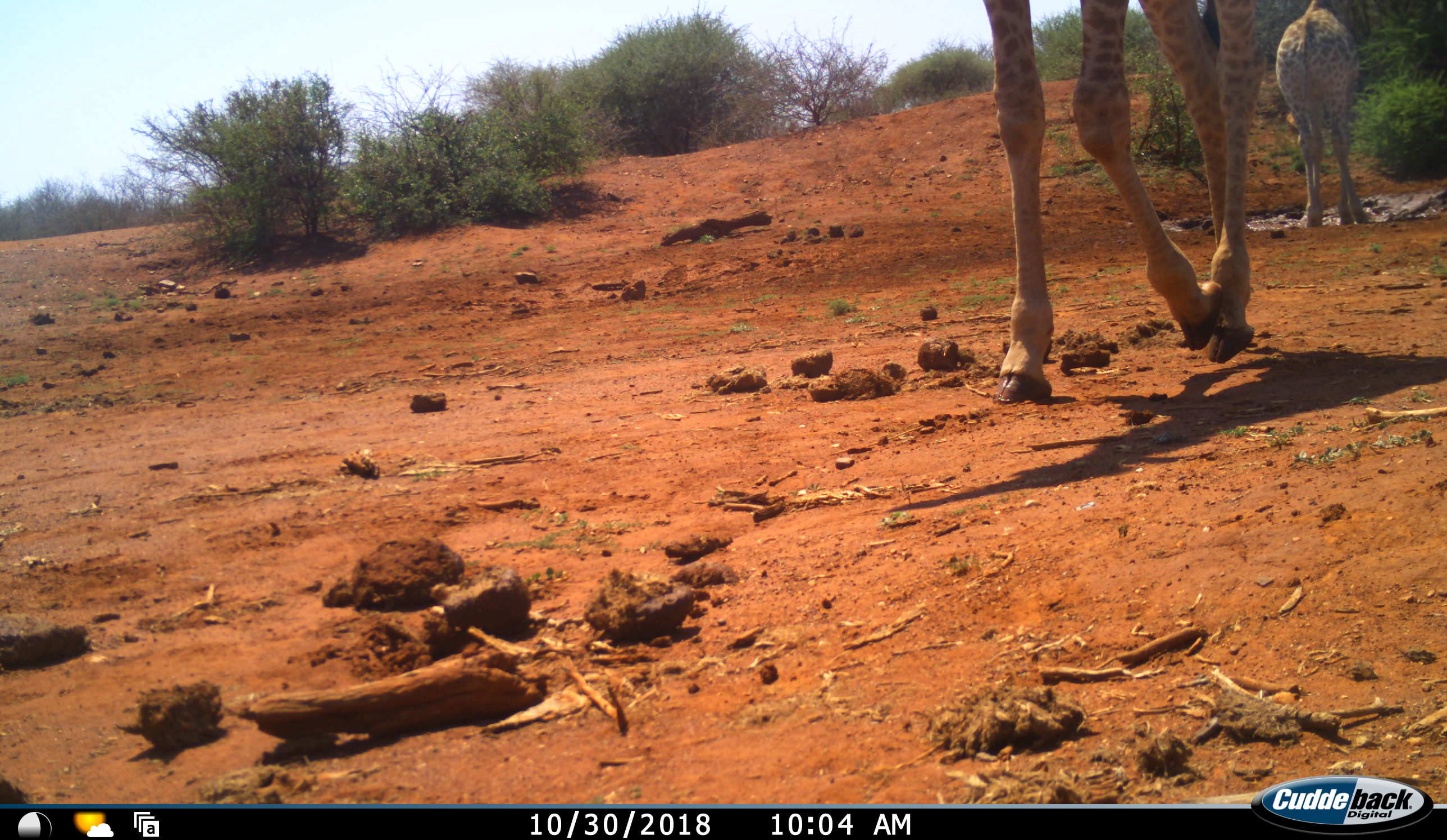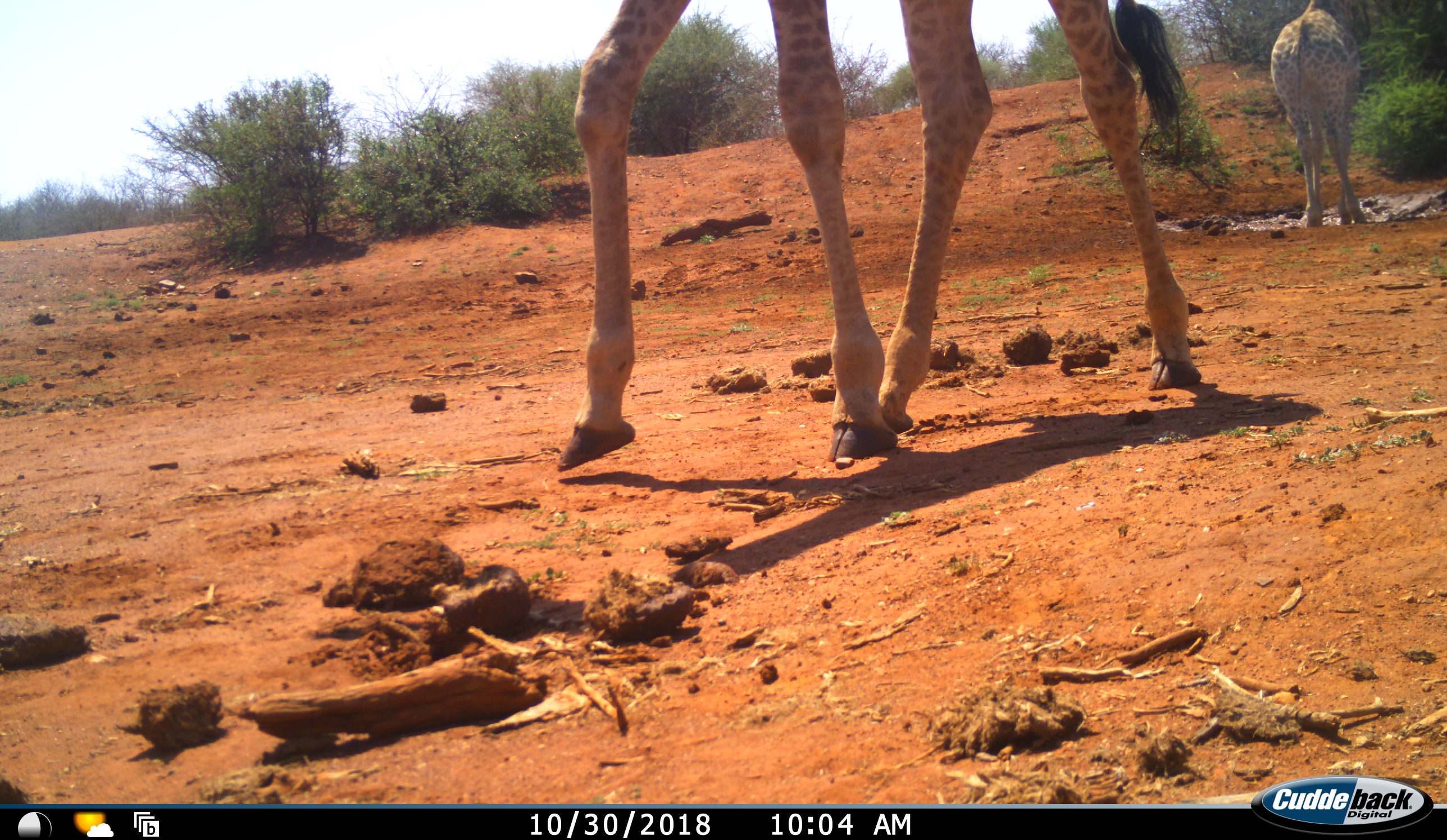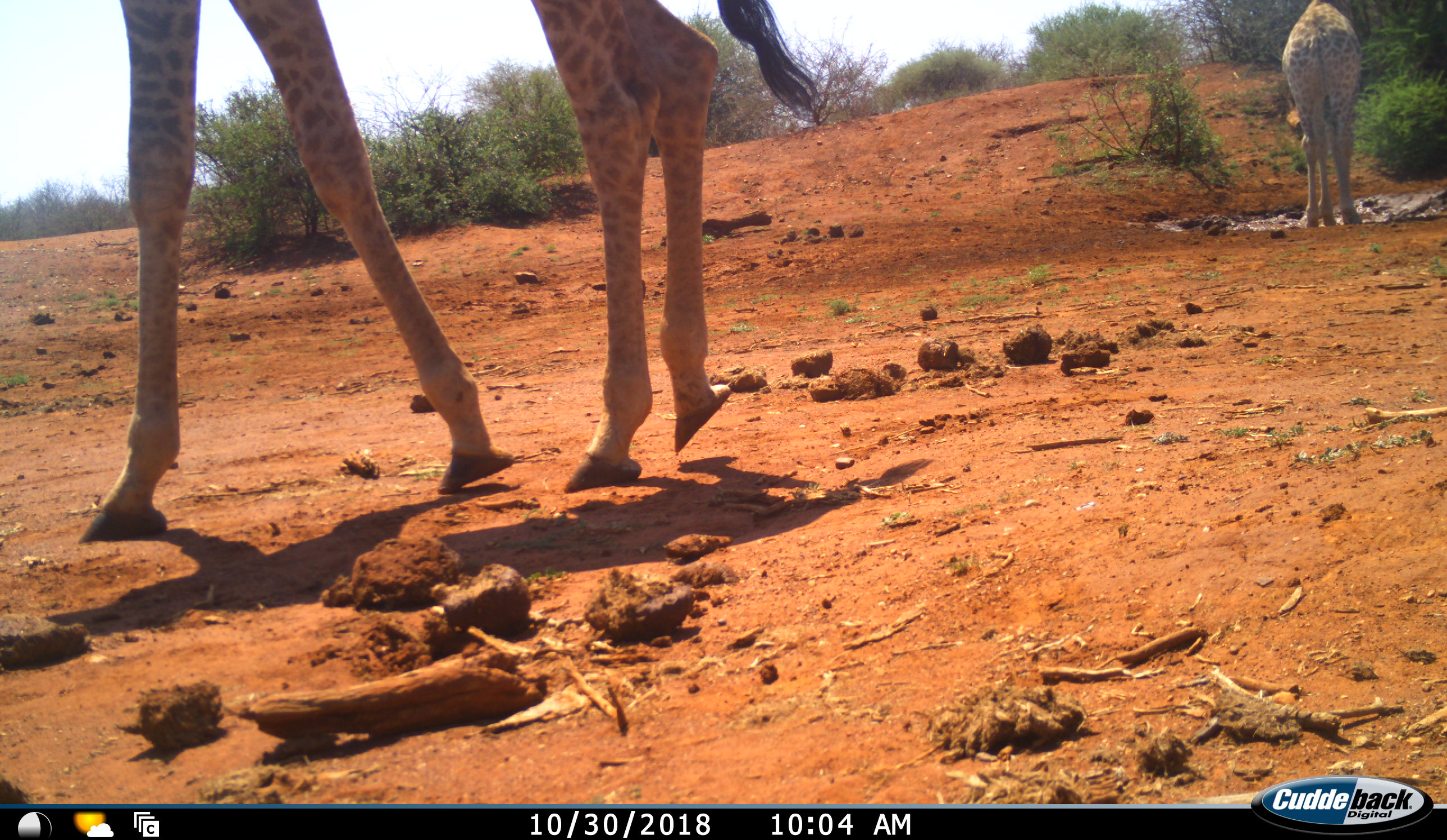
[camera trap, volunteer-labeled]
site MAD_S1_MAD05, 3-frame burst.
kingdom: Animalia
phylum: Chordata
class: Mammalia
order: Artiodactyla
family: Giraffidae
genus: Giraffa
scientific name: Giraffa camelopardalis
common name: giraffe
Giraffe (Giraffa camelopardalis), count 2. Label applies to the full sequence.